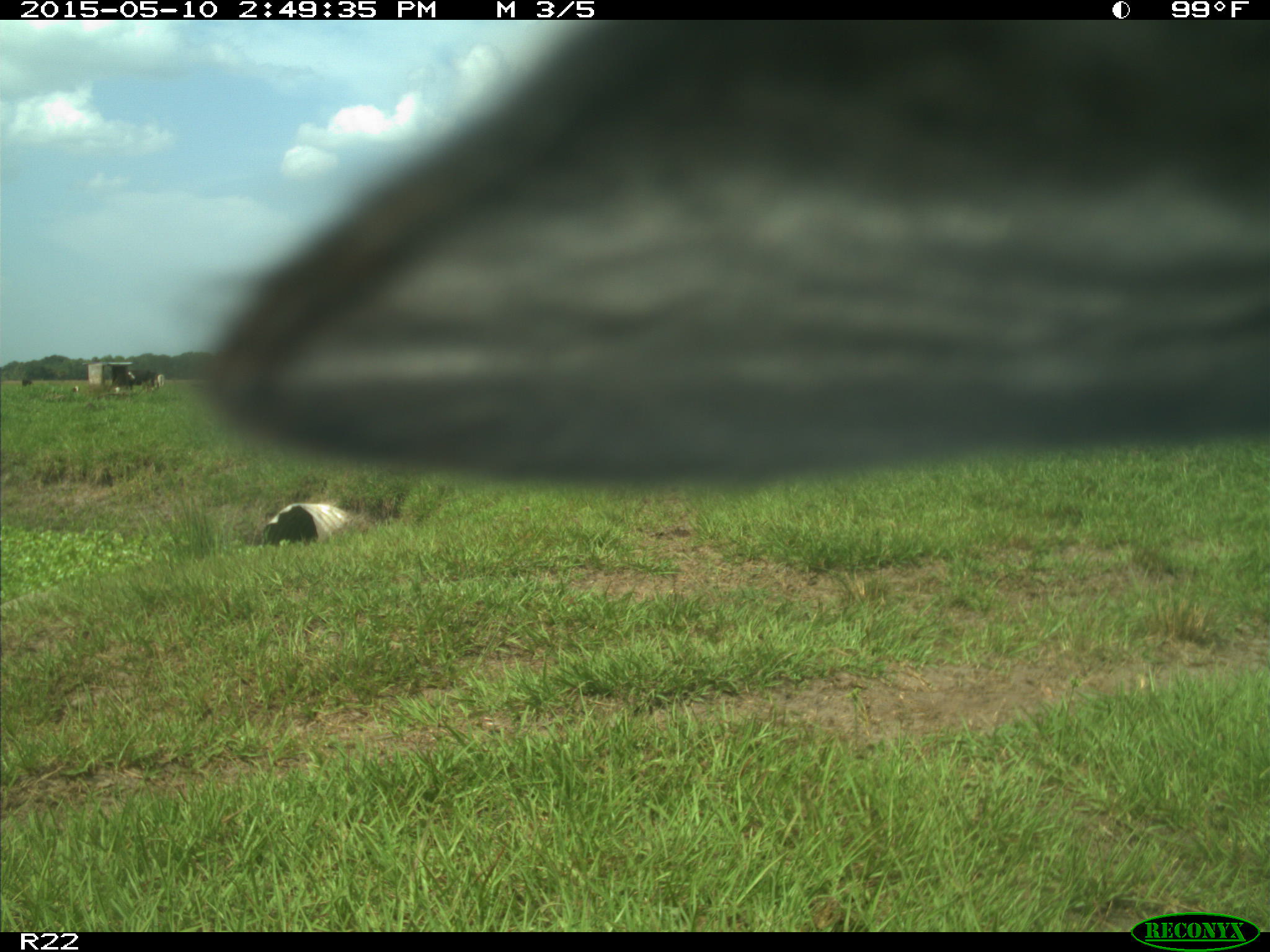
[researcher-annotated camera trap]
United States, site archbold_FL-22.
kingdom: Animalia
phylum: Chordata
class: Mammalia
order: Artiodactyla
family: Bovidae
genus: Bos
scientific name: Bos taurus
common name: domestic cow